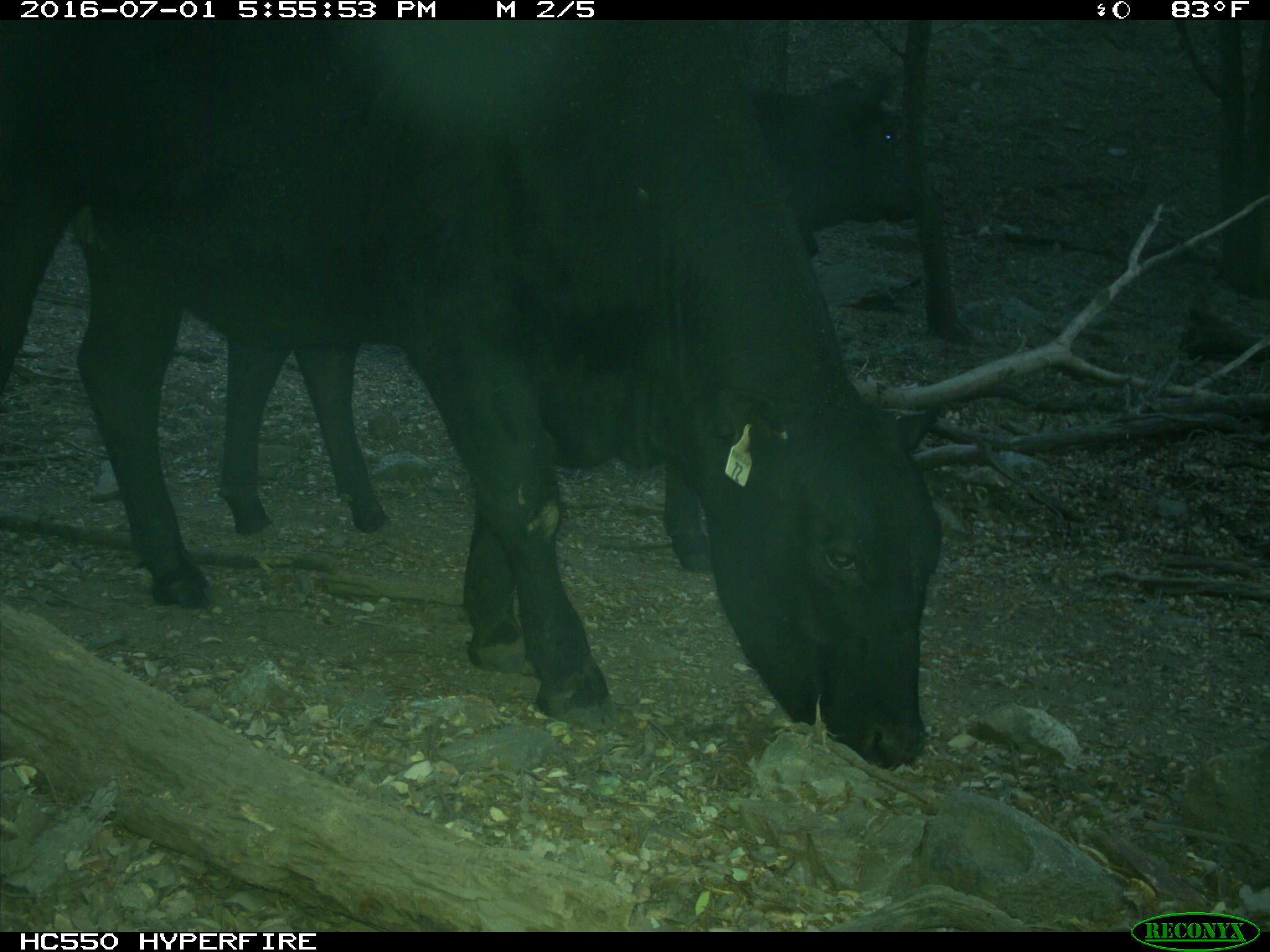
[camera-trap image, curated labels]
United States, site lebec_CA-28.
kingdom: Animalia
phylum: Chordata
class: Mammalia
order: Artiodactyla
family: Bovidae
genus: Bos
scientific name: Bos taurus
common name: domestic cow